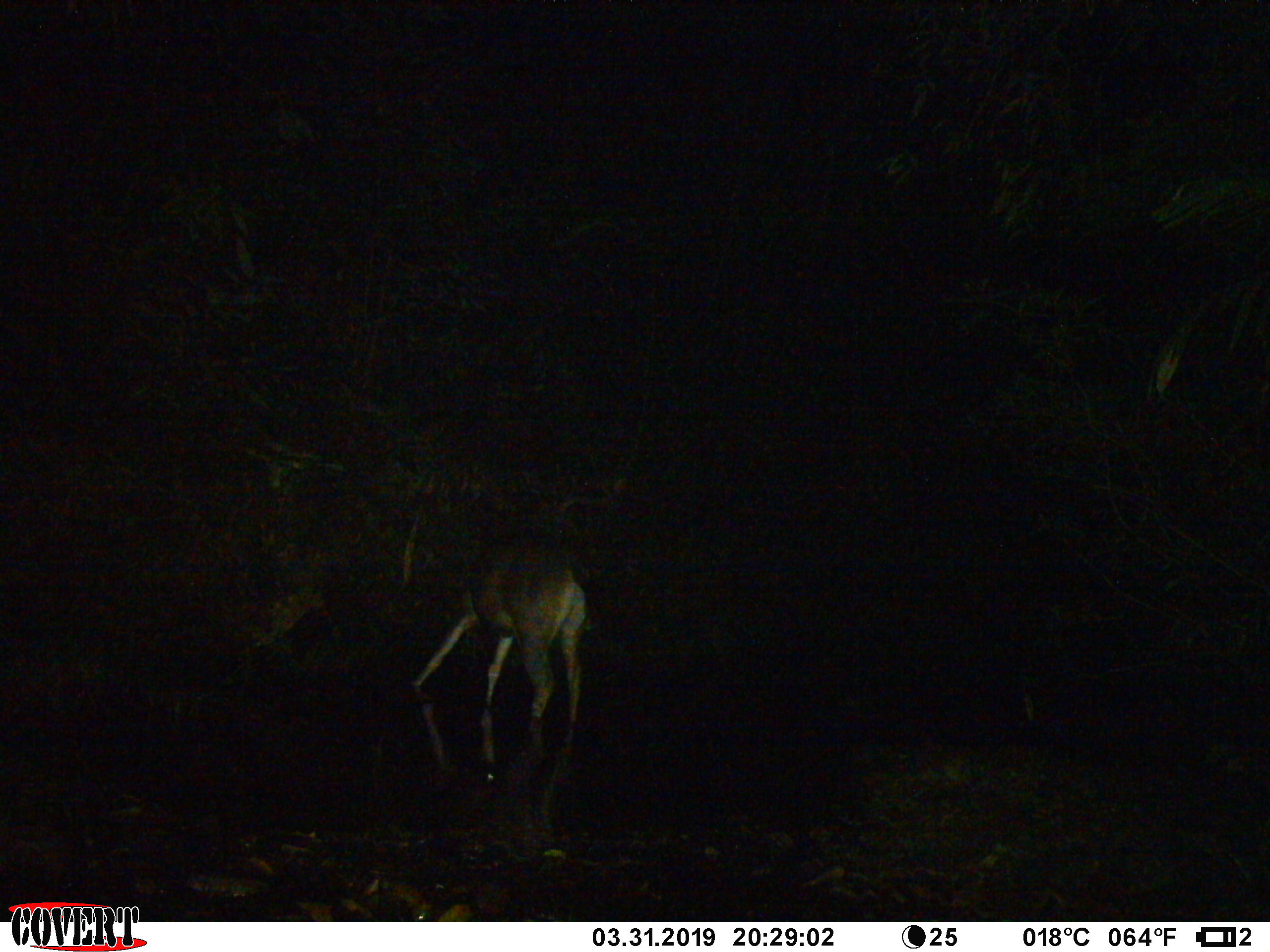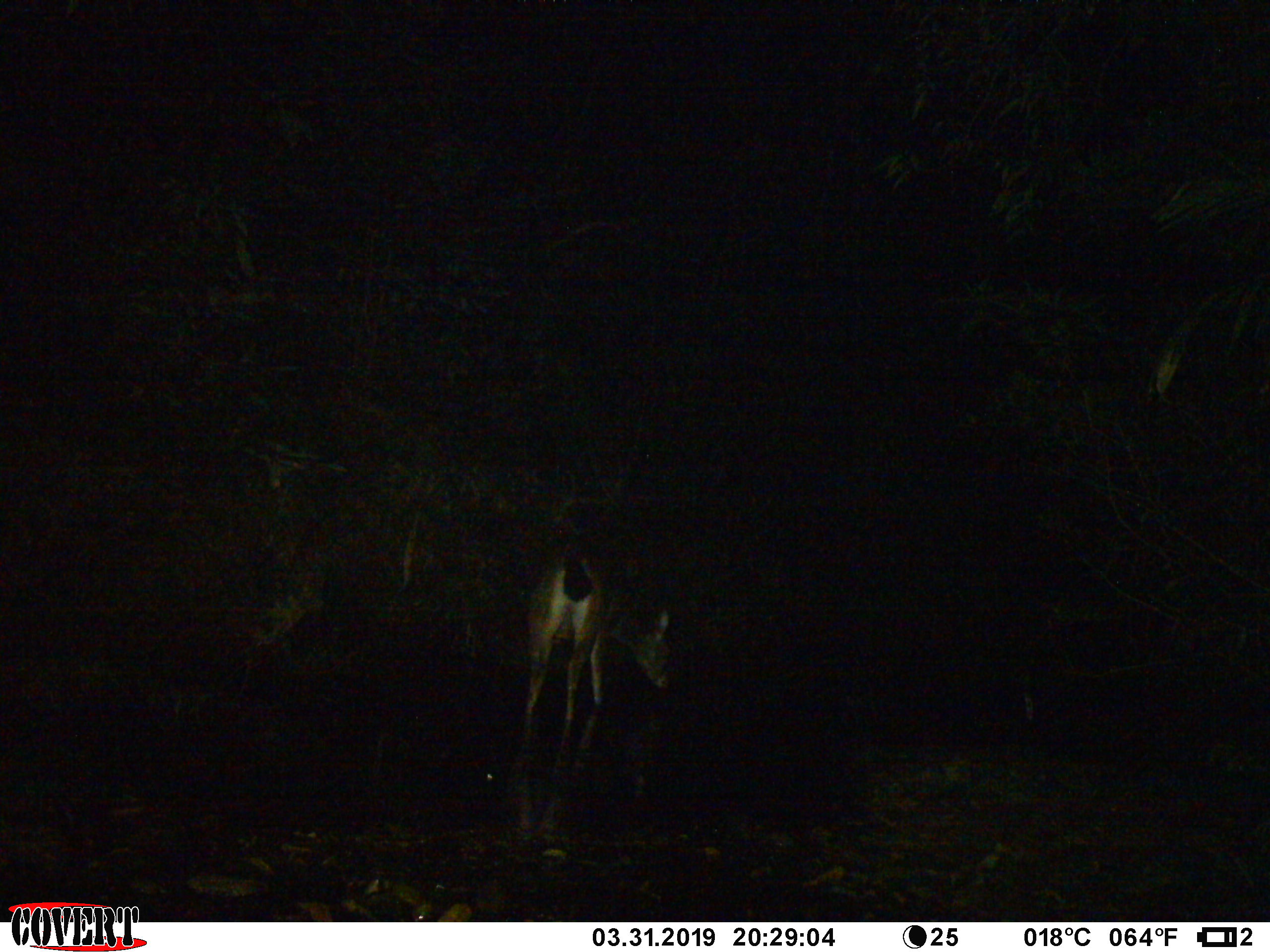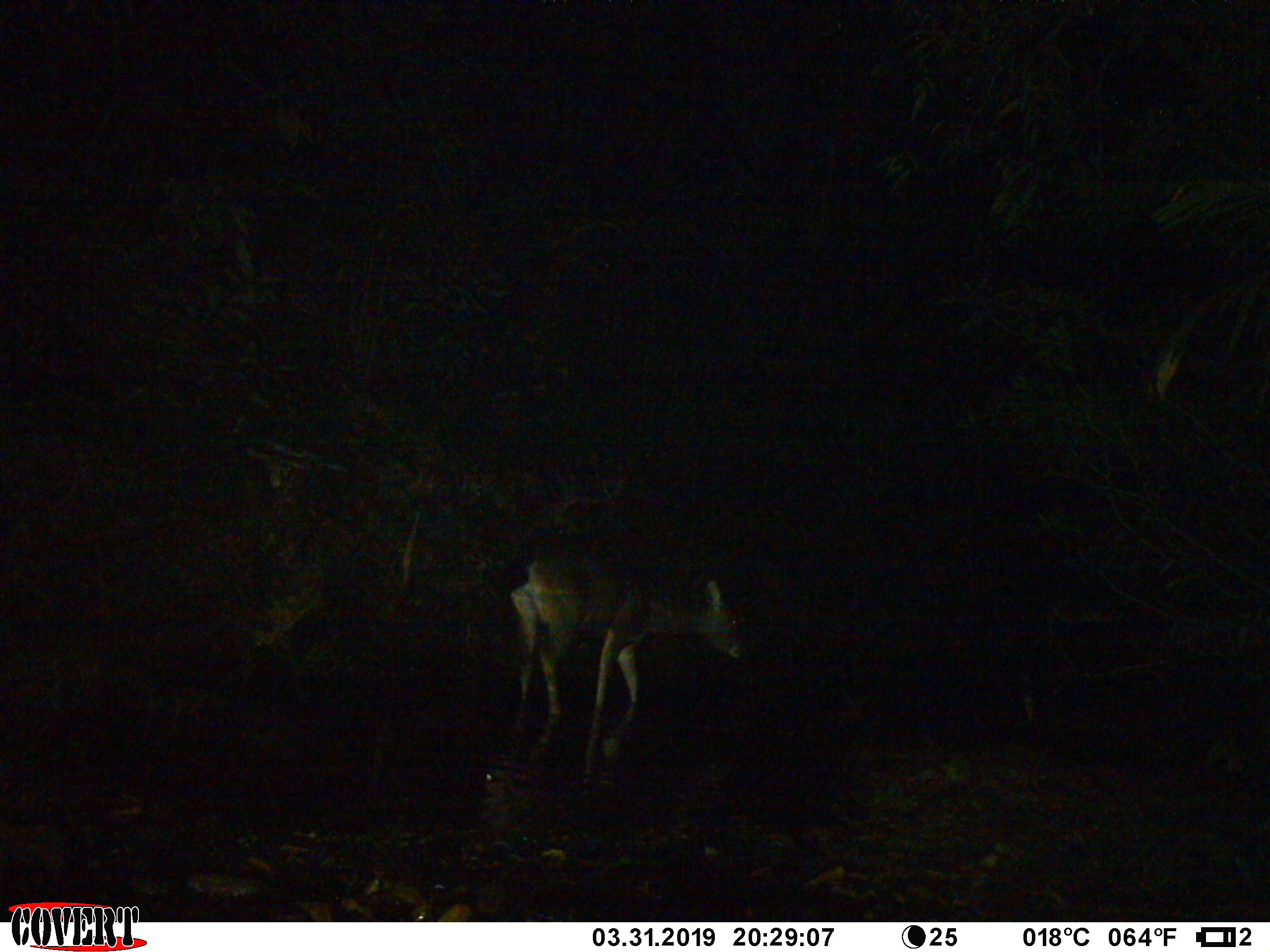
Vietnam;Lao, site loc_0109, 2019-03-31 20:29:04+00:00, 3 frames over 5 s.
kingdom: Animalia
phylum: Chordata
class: Mammalia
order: Artiodactyla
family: Cervidae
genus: Rusa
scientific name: Rusa unicolor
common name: sambar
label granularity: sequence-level